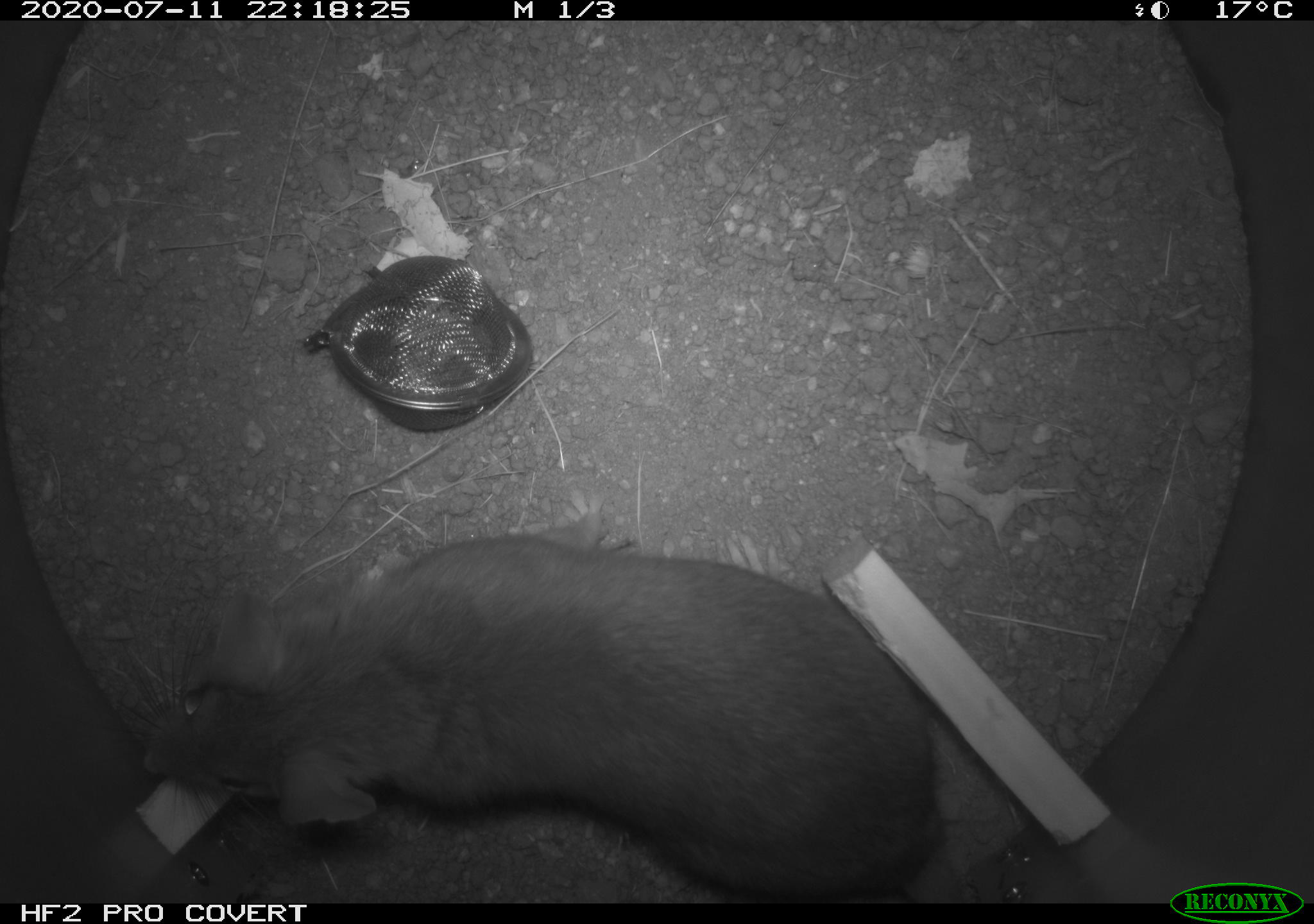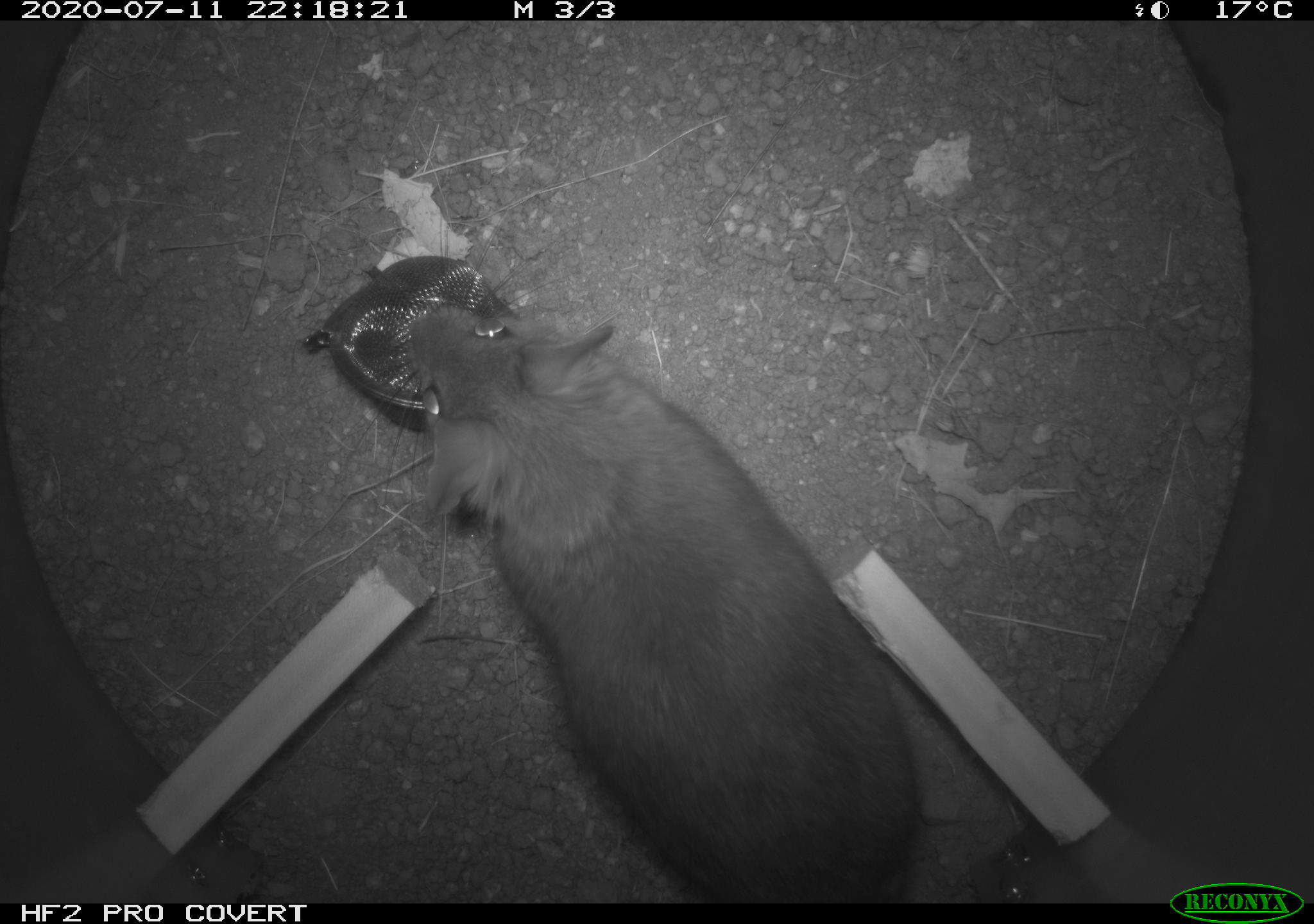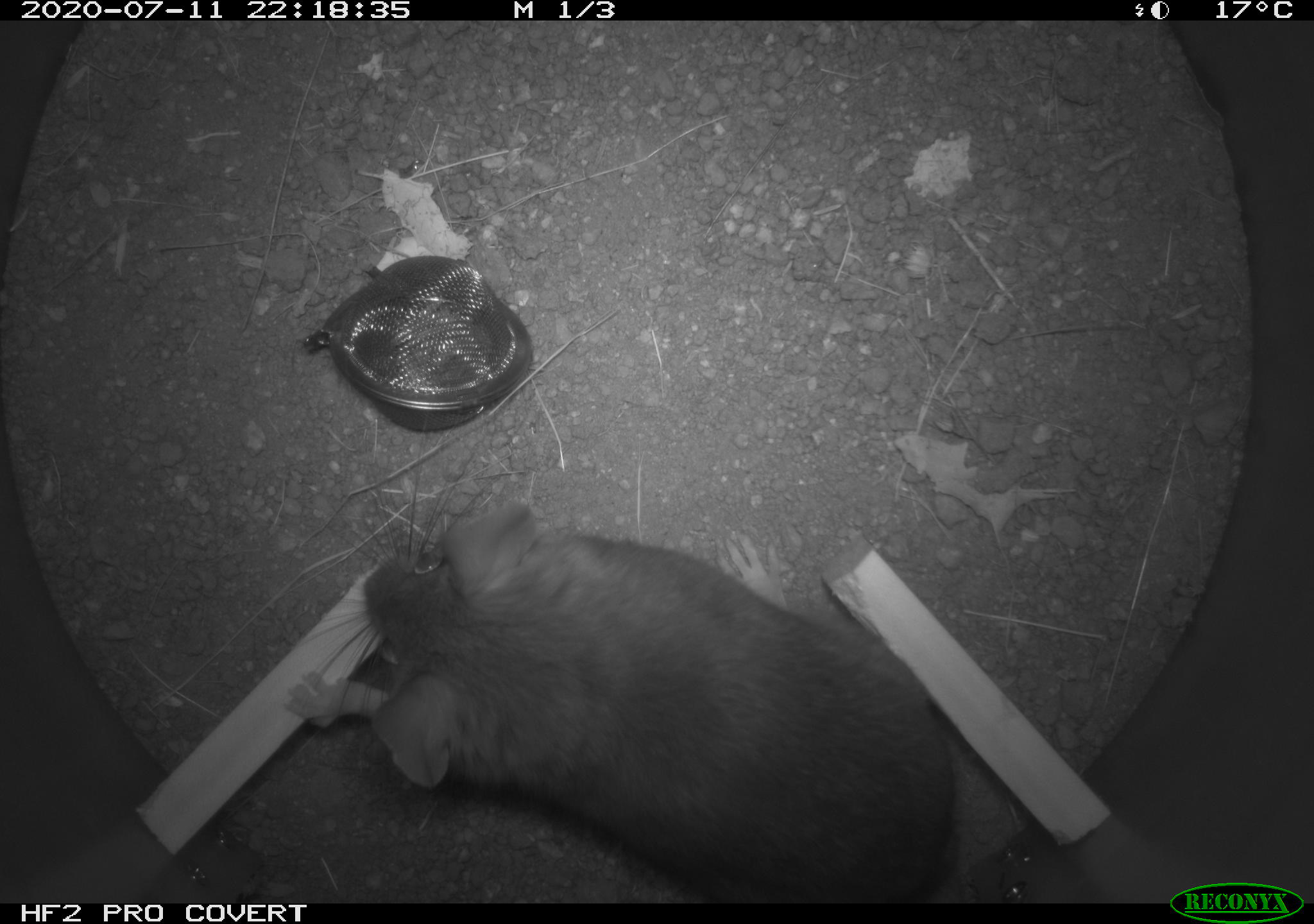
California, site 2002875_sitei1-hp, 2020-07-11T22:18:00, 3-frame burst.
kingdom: Animalia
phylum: Chordata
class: Mammalia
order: Rodentia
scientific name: Rodentia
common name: rodent